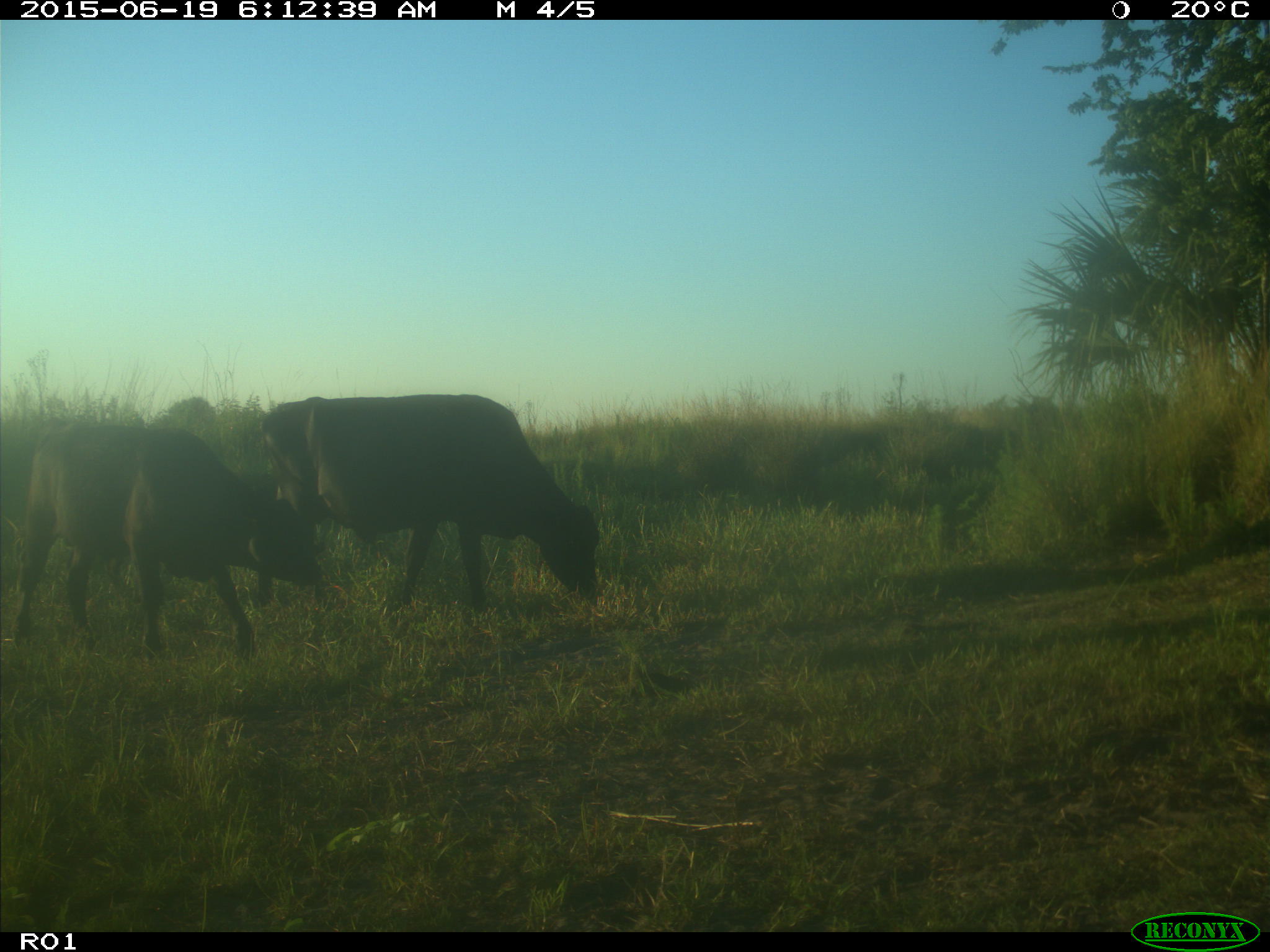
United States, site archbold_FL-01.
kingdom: Animalia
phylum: Chordata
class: Mammalia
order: Artiodactyla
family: Bovidae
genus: Bos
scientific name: Bos taurus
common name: domestic cow